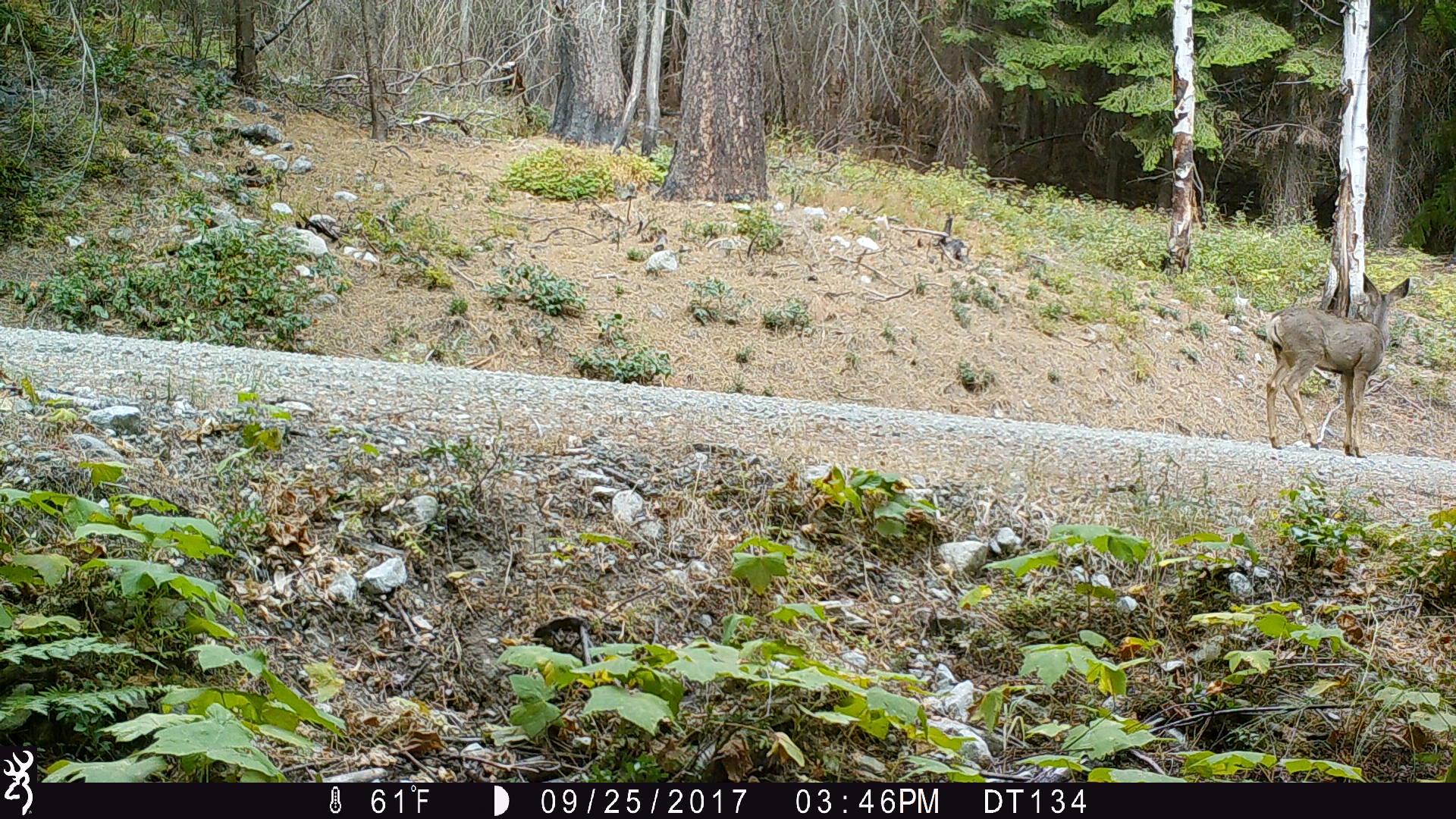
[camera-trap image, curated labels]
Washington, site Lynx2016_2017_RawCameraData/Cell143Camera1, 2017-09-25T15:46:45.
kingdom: Animalia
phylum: Chordata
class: Mammalia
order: Artiodactyla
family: Cervidae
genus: Odocoileus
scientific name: Odocoileus hemionus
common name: mule deer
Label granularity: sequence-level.